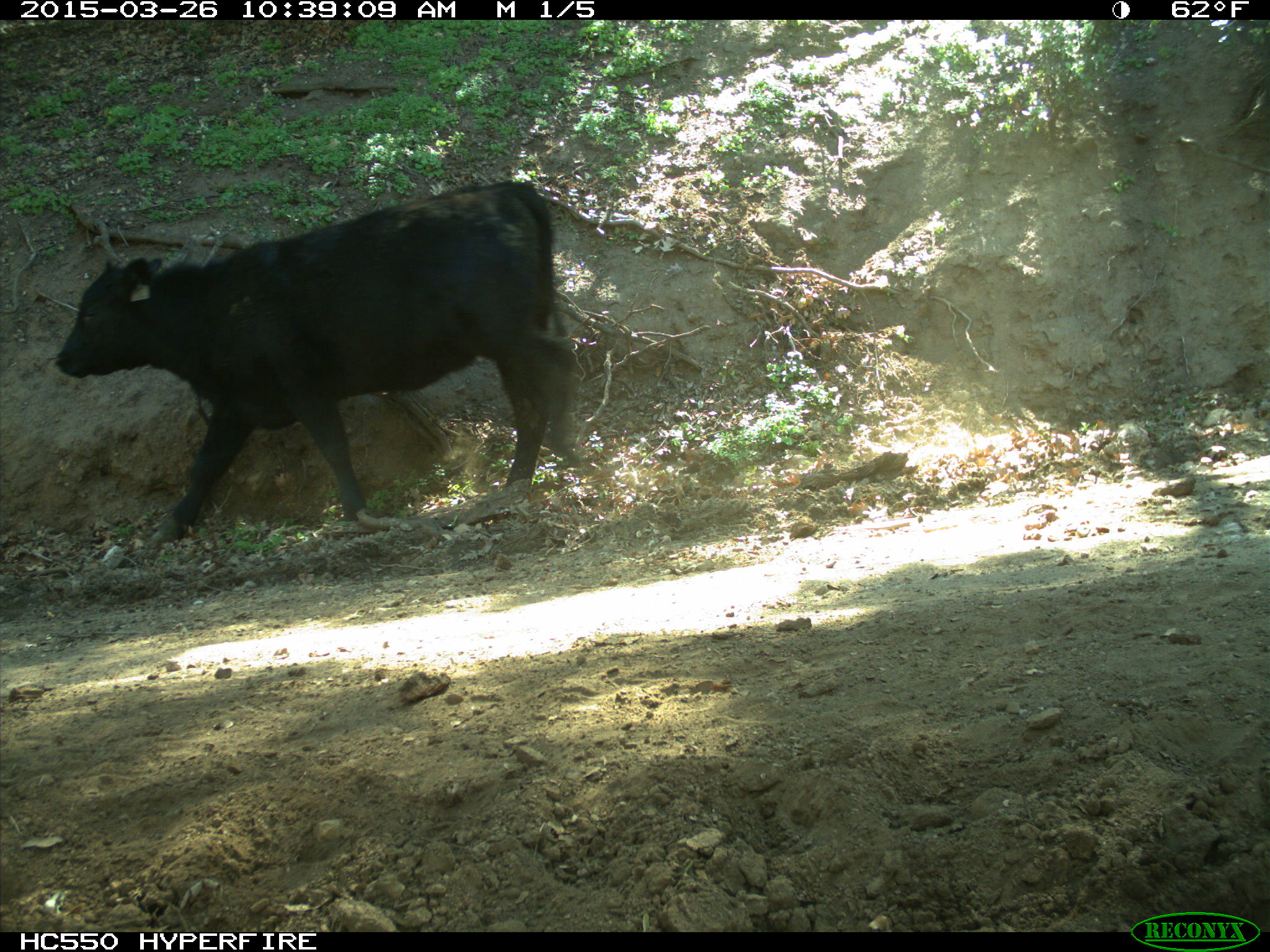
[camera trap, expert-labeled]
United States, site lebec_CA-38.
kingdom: Animalia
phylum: Chordata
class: Mammalia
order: Artiodactyla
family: Bovidae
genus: Bos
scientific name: Bos taurus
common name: domestic cow